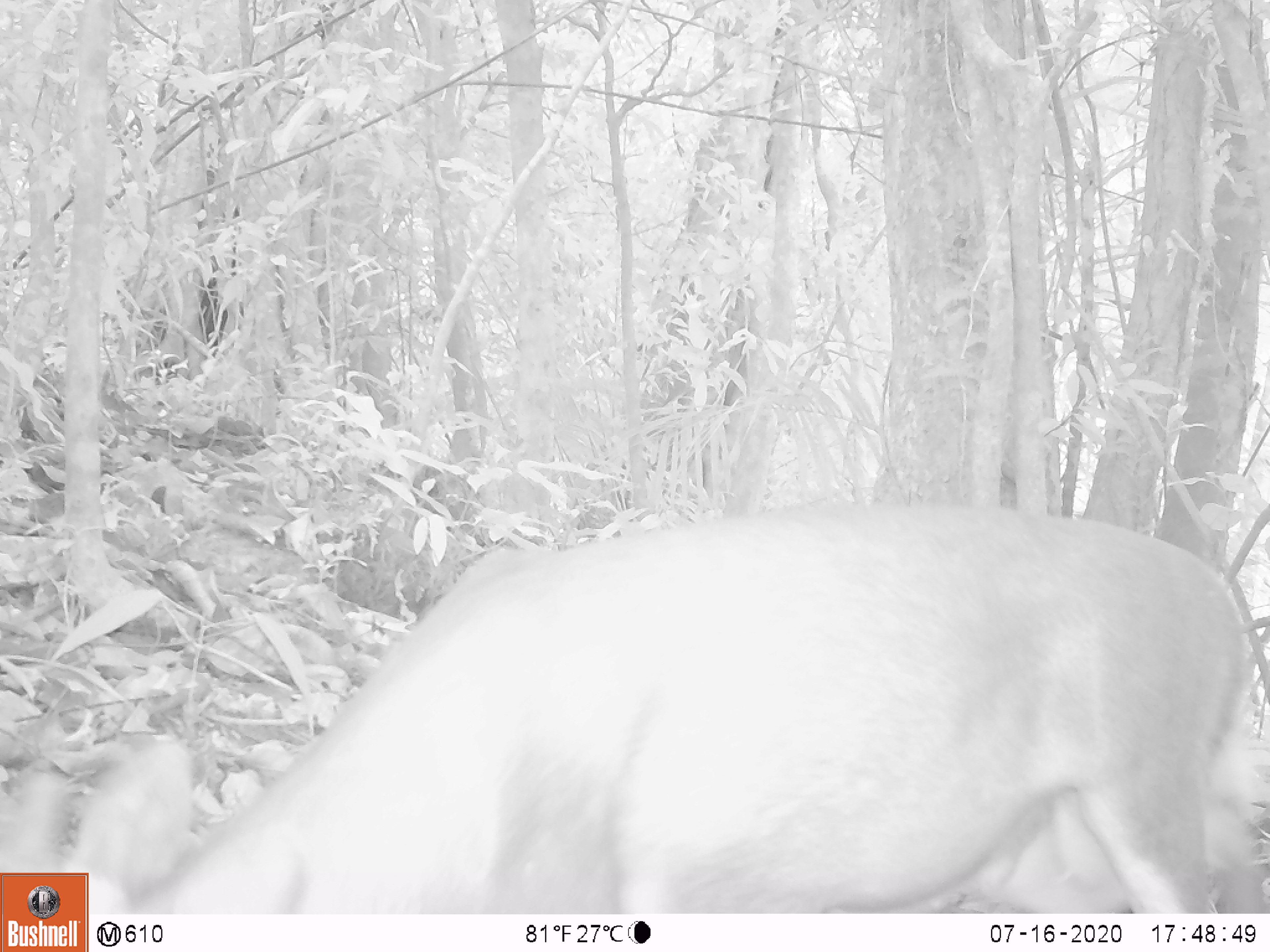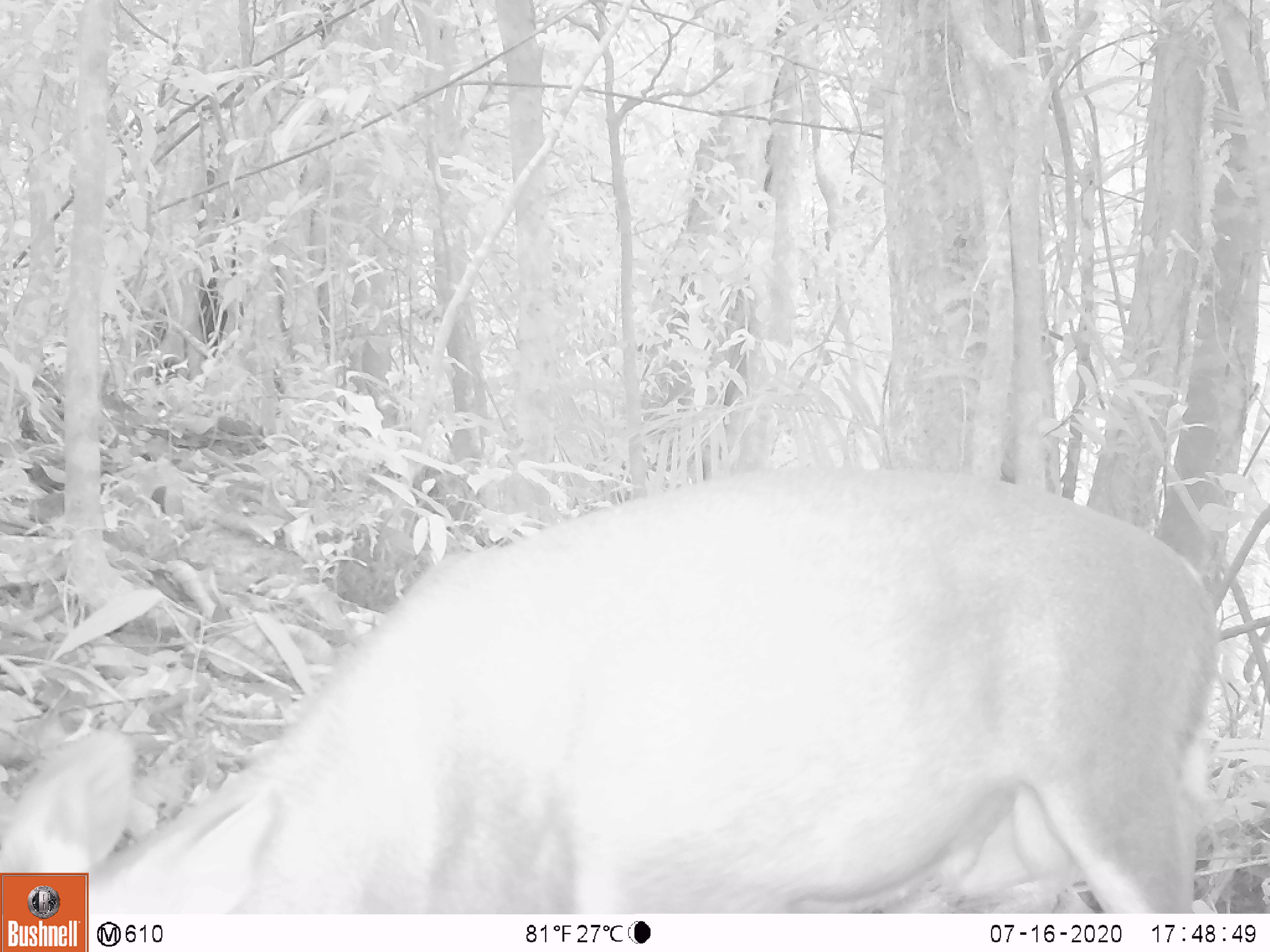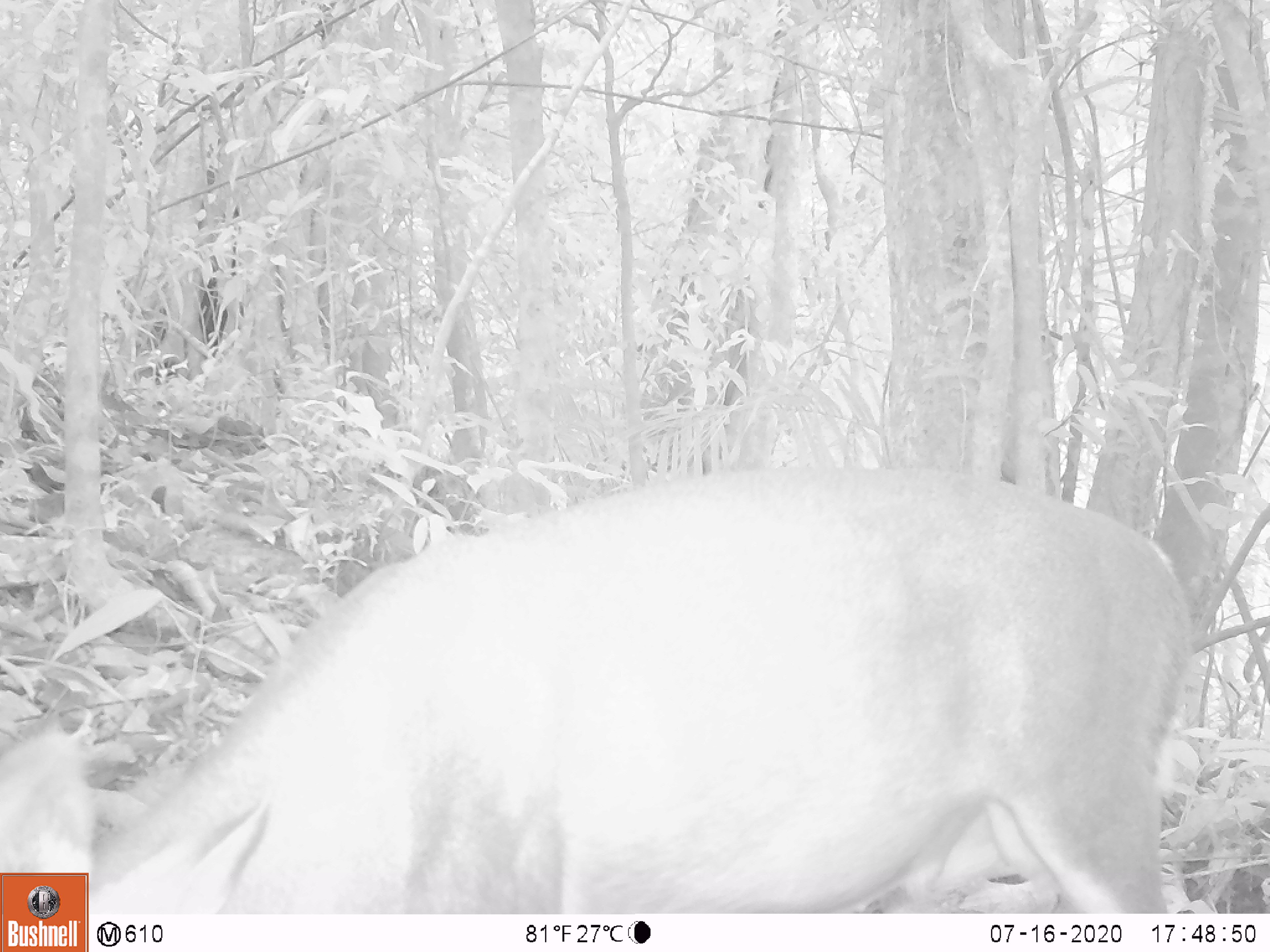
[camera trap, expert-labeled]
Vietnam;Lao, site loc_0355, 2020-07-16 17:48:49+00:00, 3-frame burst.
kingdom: Animalia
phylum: Chordata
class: Mammalia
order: Artiodactyla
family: Cervidae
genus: Muntiacus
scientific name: Muntiacus rooseveltorum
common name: roosevelt's muntjac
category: roosevelts muntjac group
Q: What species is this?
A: Roosevelts muntjac group (roosevelt's muntjac) (Muntiacus rooseveltorum).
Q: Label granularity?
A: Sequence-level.